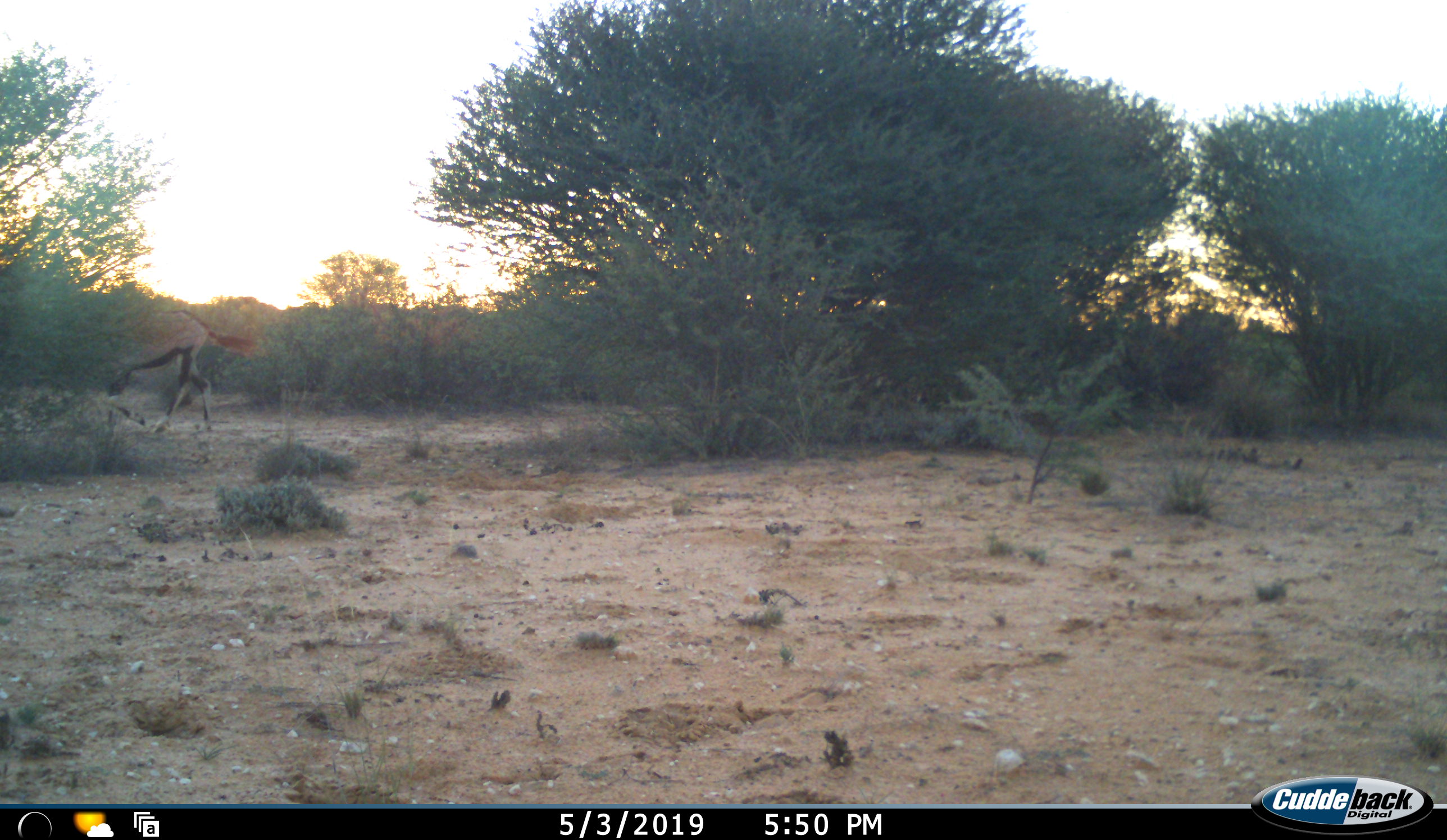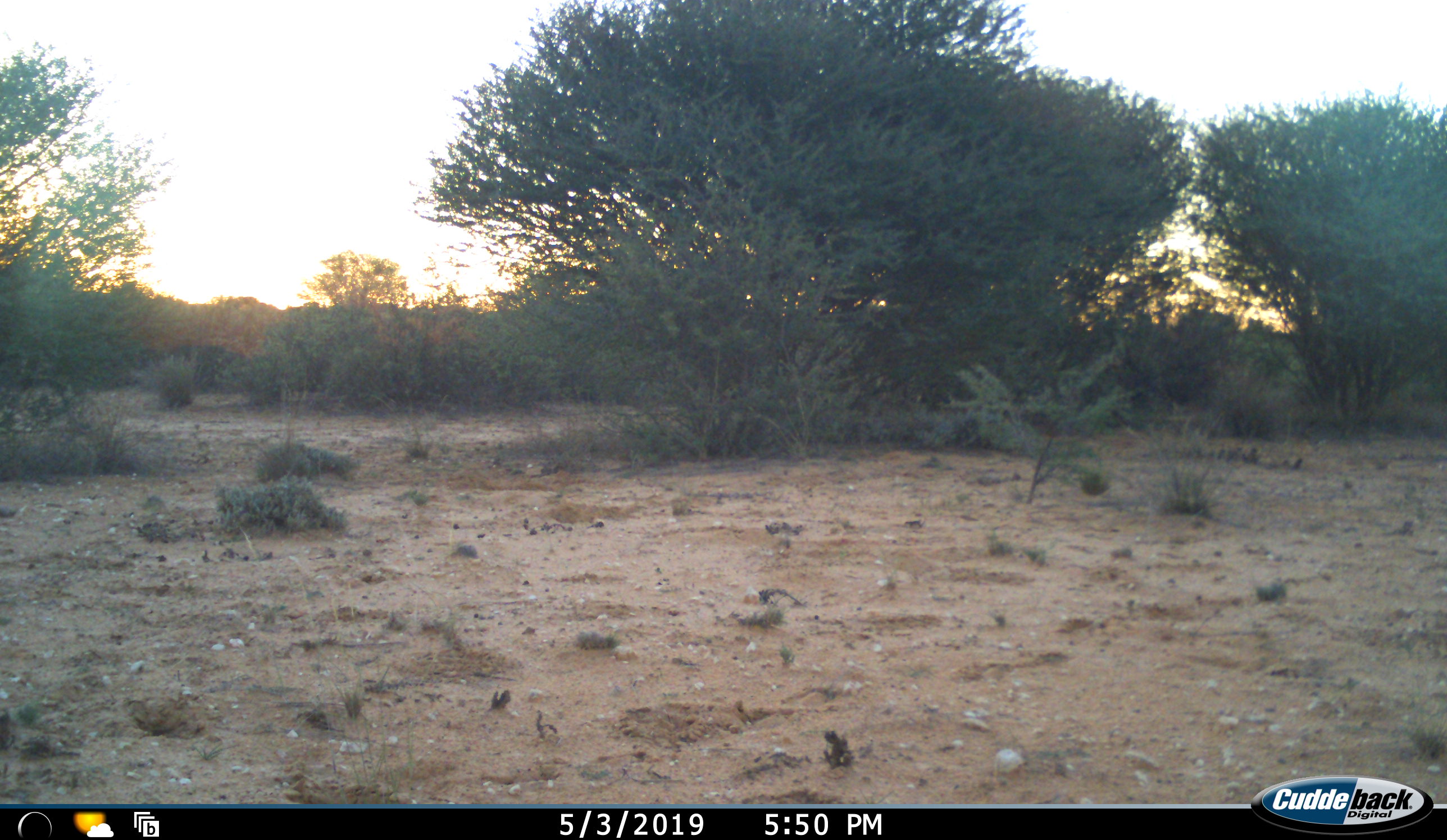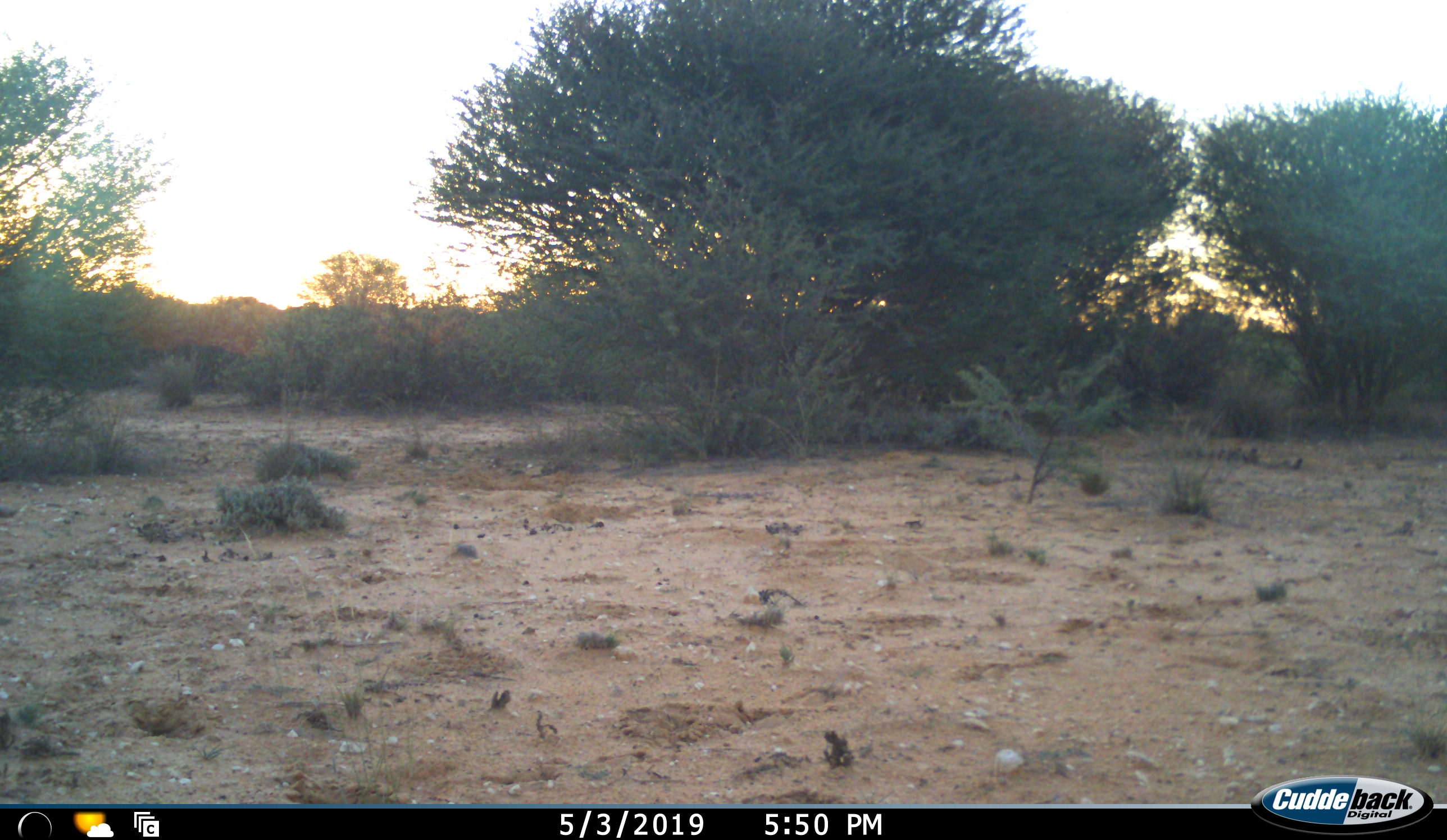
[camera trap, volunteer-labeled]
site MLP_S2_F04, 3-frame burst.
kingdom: Animalia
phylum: Chordata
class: Mammalia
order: Artiodactyla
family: Bovidae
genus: Oryx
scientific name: Oryx gazella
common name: gemsbok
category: oryx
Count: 1.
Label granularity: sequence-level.